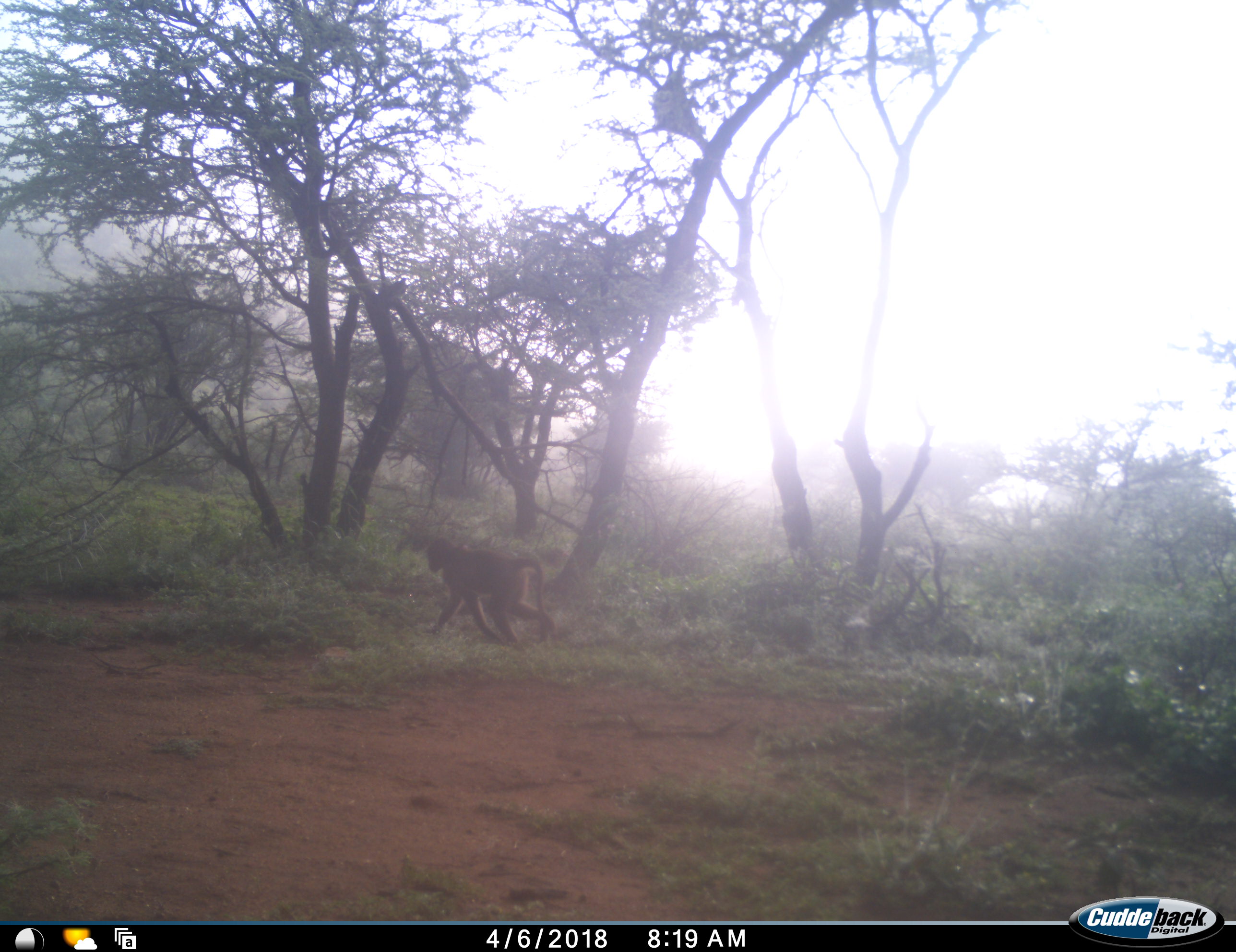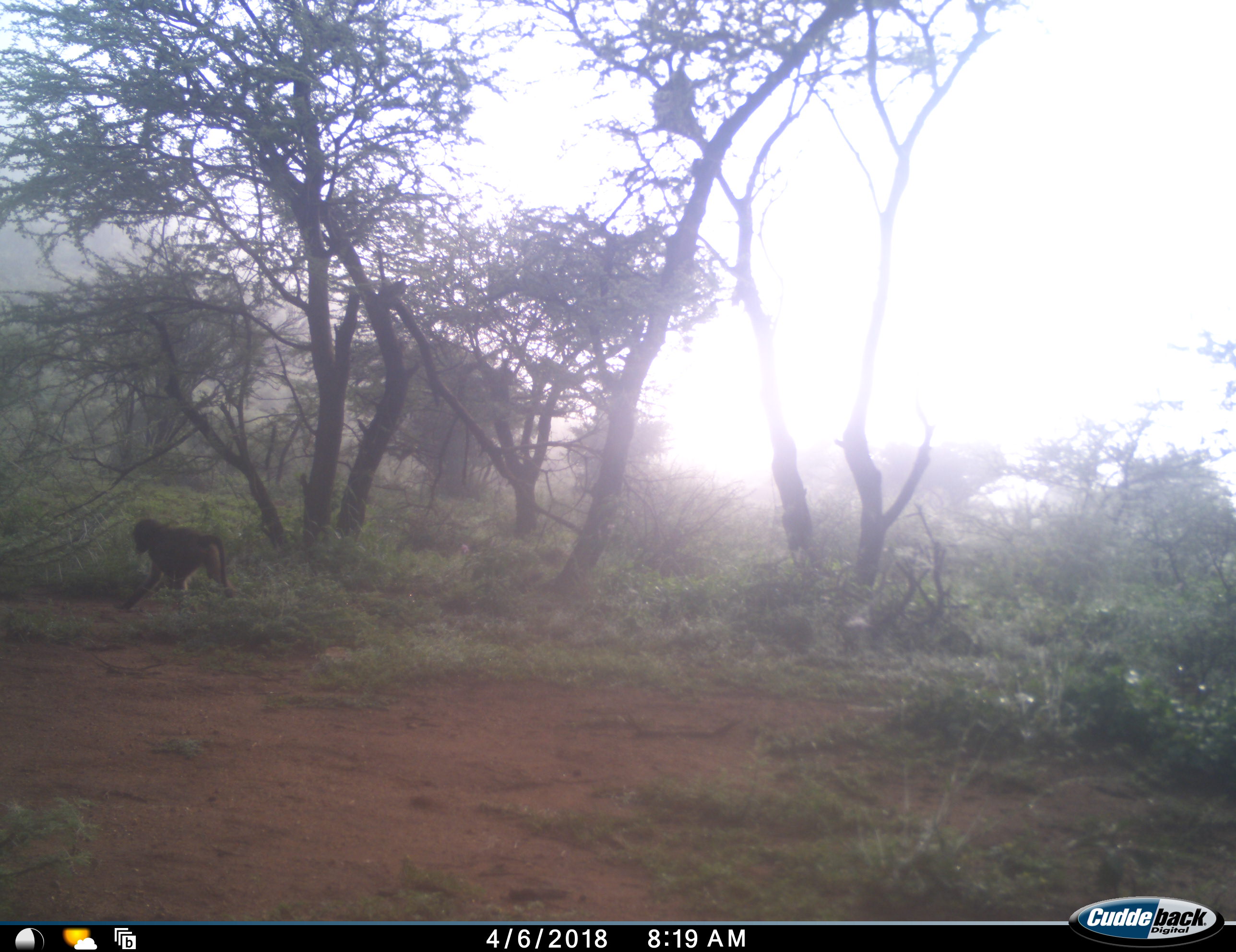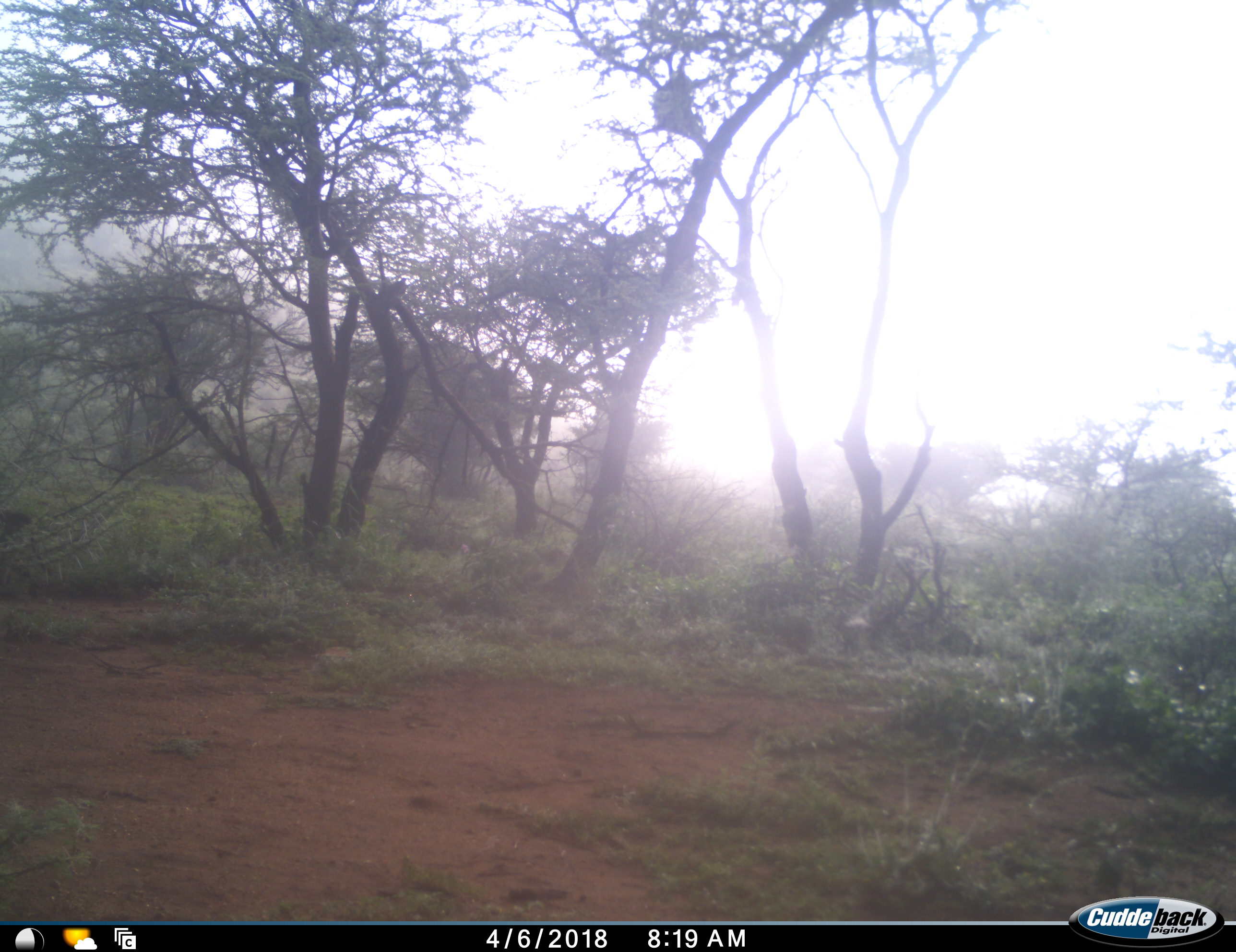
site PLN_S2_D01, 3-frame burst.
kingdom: Animalia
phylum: Chordata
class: Mammalia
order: Primates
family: Cercopithecidae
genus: Papio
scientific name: Papio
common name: baboon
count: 2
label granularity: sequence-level